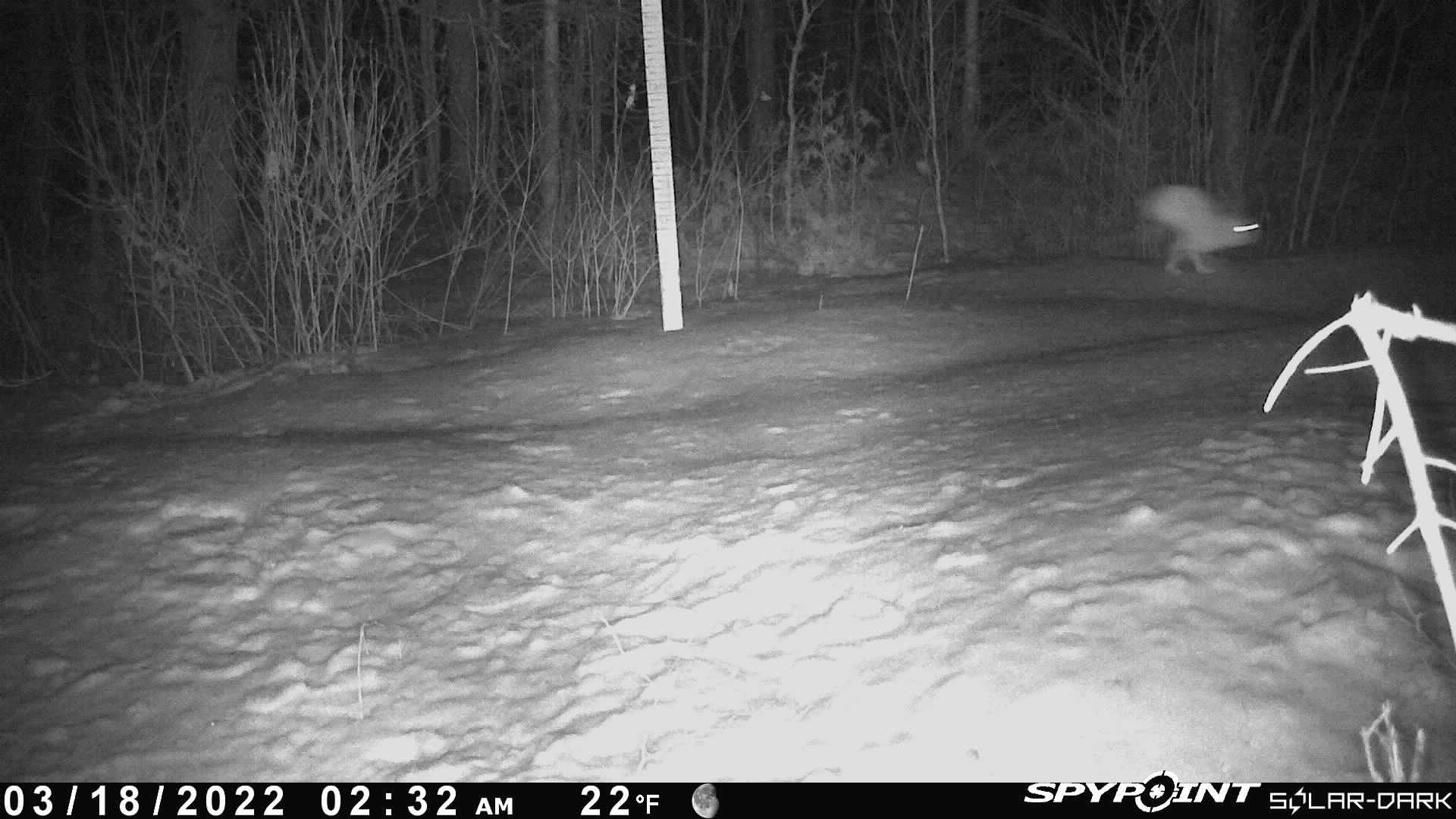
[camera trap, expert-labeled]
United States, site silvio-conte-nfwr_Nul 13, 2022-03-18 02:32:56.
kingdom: Animalia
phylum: Chordata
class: Mammalia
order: Lagomorpha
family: Leporidae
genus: Lepus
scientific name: Lepus americanus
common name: snowshoe hare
Snowshoe hare (Lepus americanus).